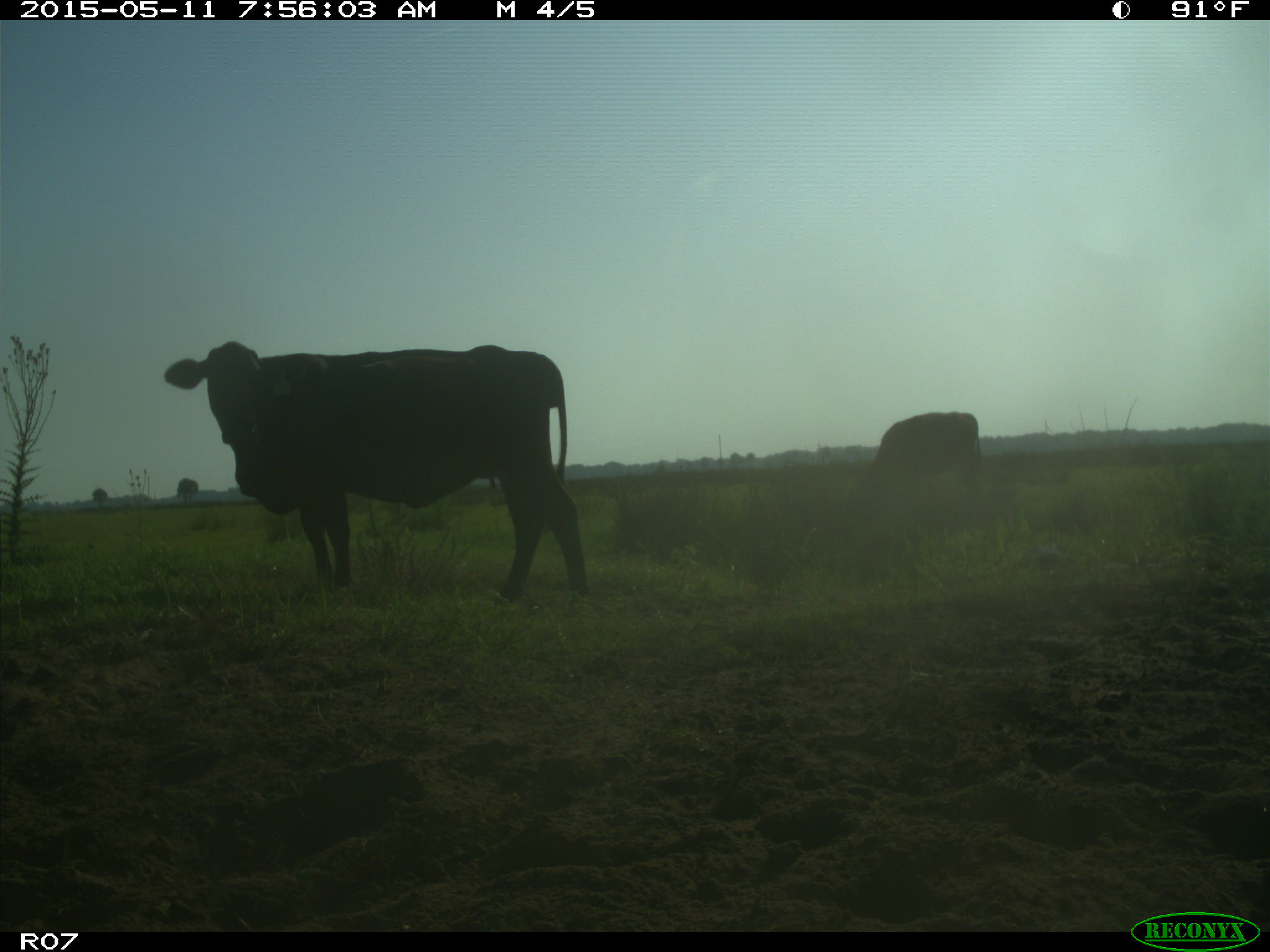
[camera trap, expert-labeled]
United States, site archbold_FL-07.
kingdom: Animalia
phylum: Chordata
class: Mammalia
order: Artiodactyla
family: Bovidae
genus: Bos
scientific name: Bos taurus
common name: domestic cow